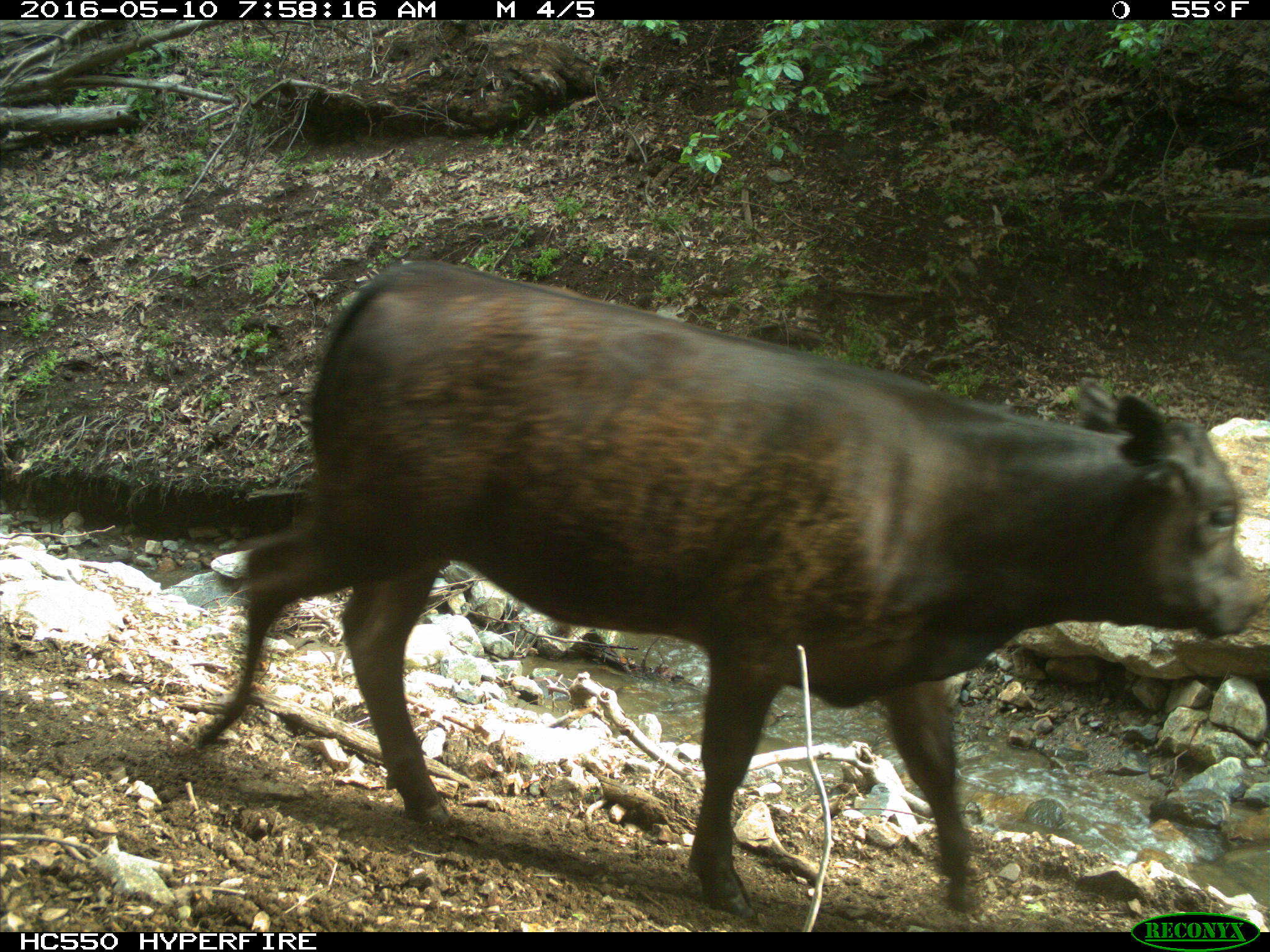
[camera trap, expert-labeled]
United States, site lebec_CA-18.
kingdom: Animalia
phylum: Chordata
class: Mammalia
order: Artiodactyla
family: Bovidae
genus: Bos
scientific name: Bos taurus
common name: domestic cow